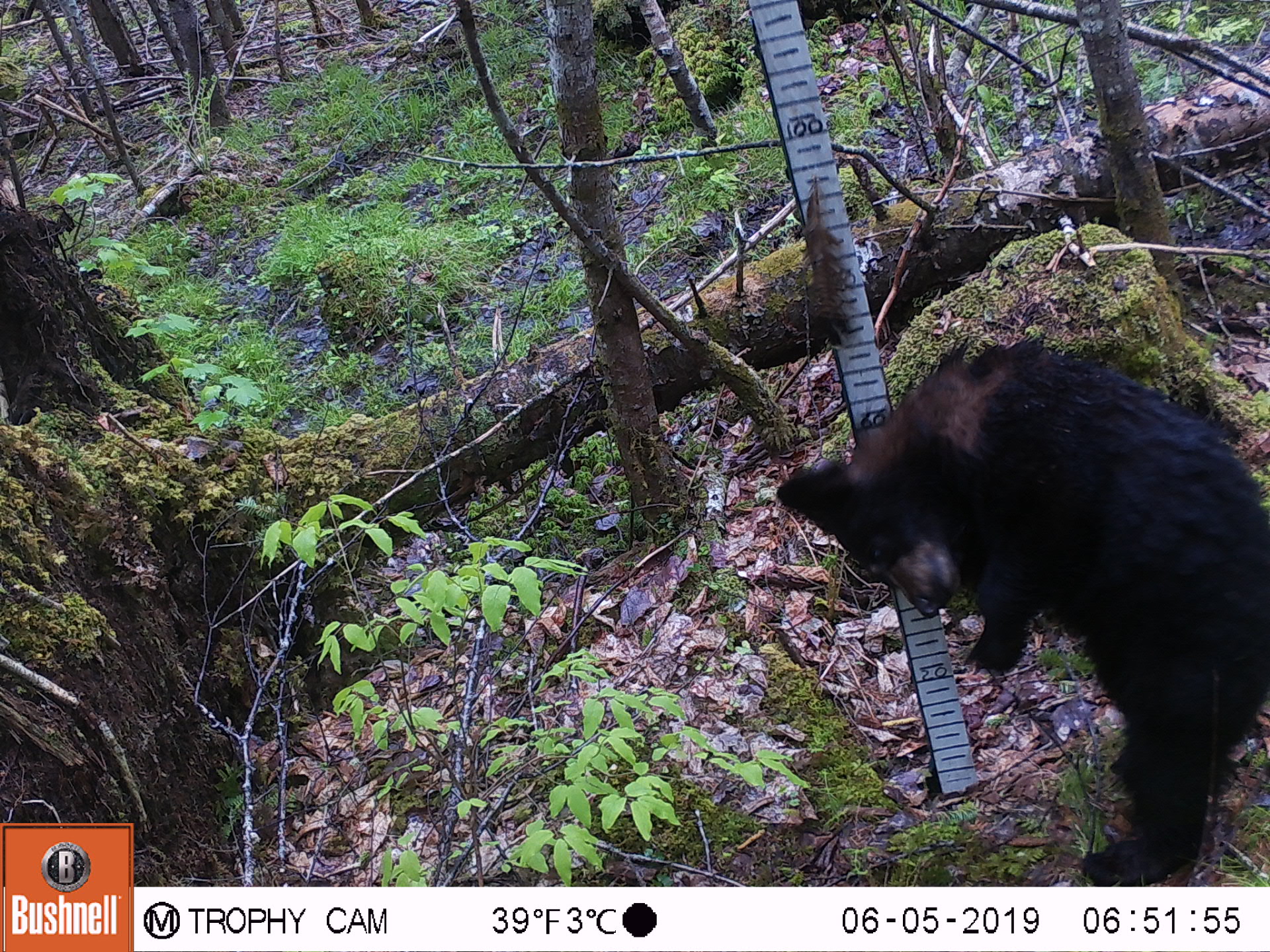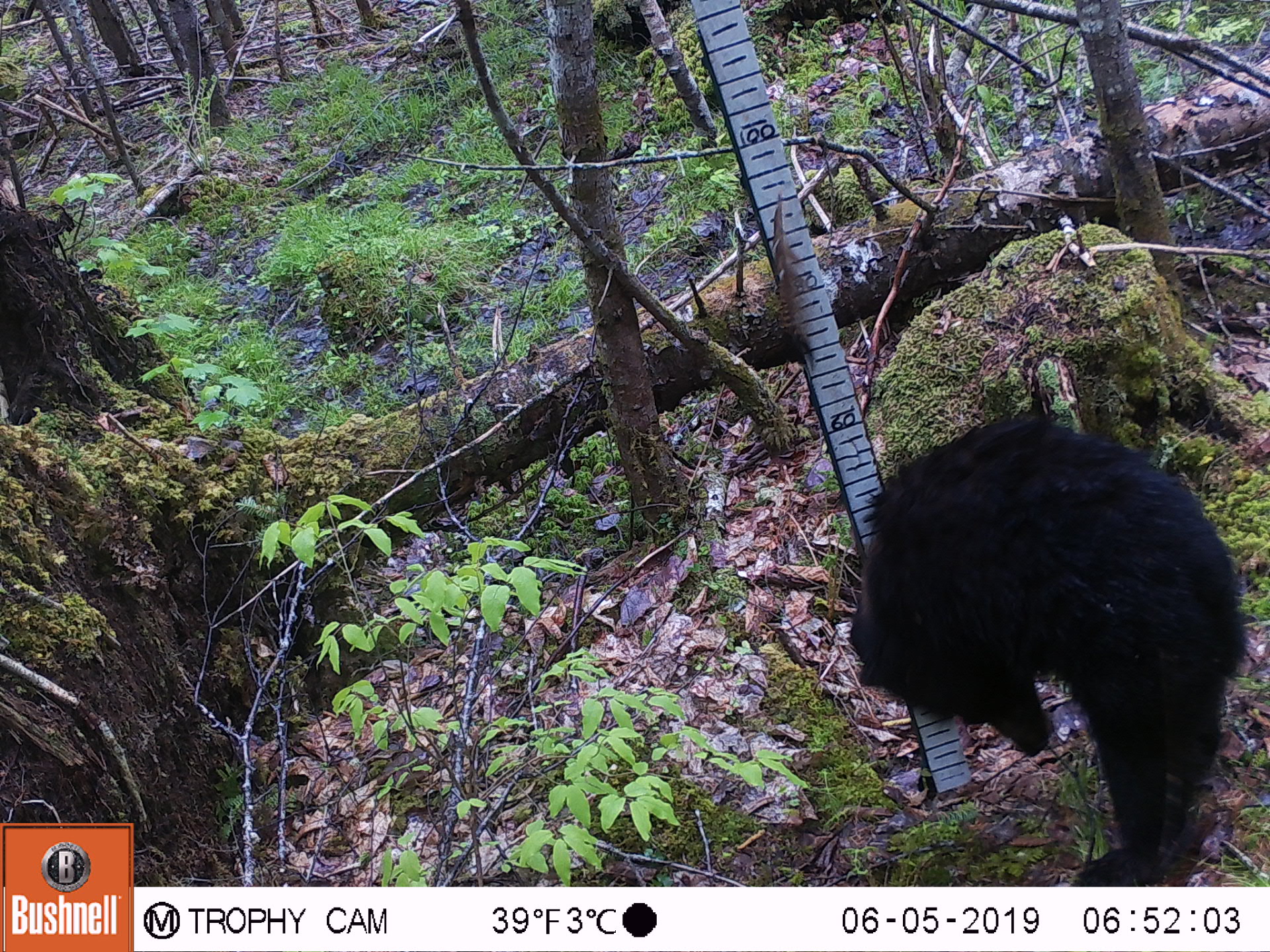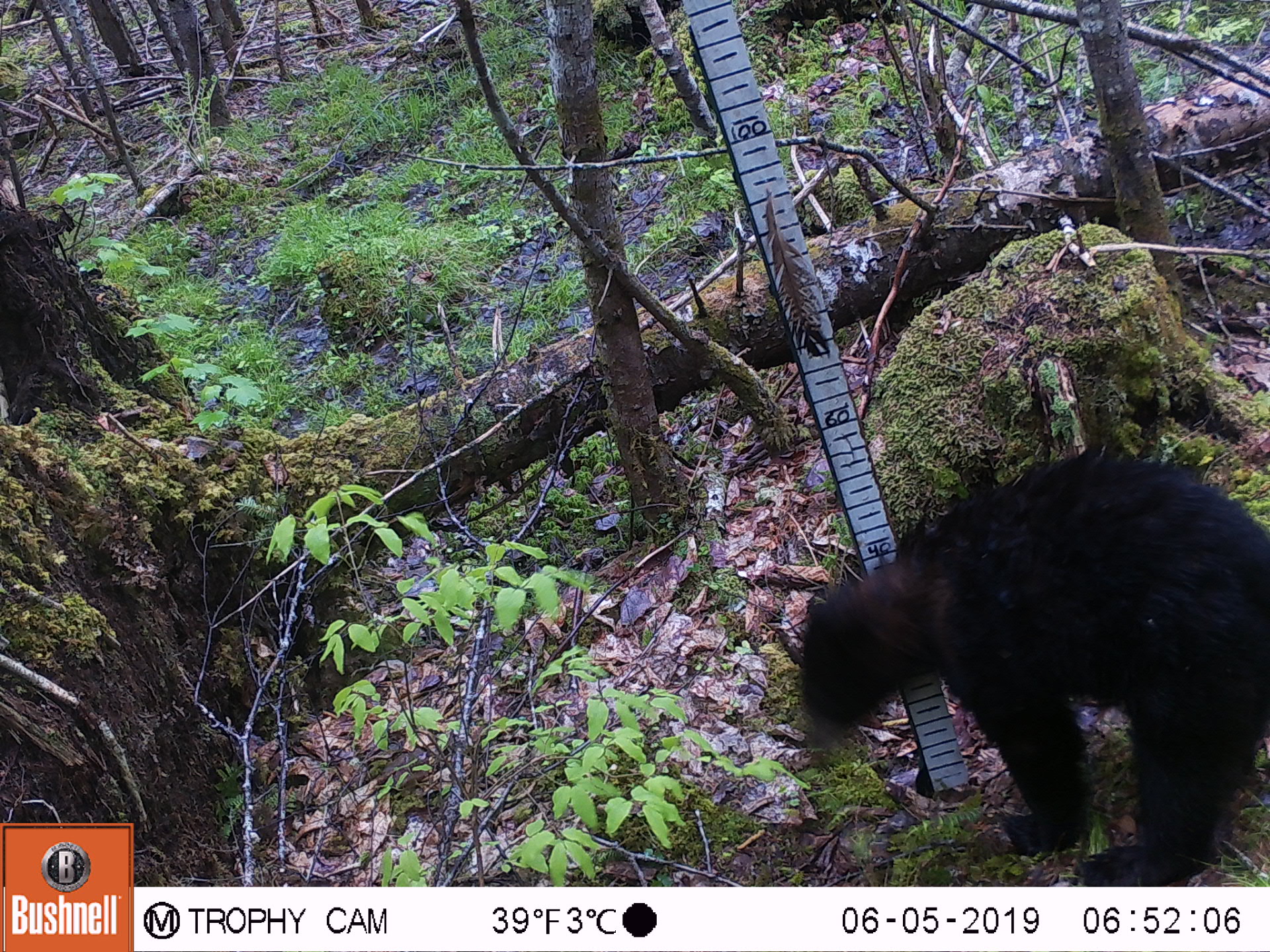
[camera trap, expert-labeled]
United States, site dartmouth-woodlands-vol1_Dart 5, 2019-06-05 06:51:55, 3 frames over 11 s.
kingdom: Animalia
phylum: Chordata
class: Mammalia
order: Carnivora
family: Ursidae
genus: Ursus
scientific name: Ursus americanus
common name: black bear